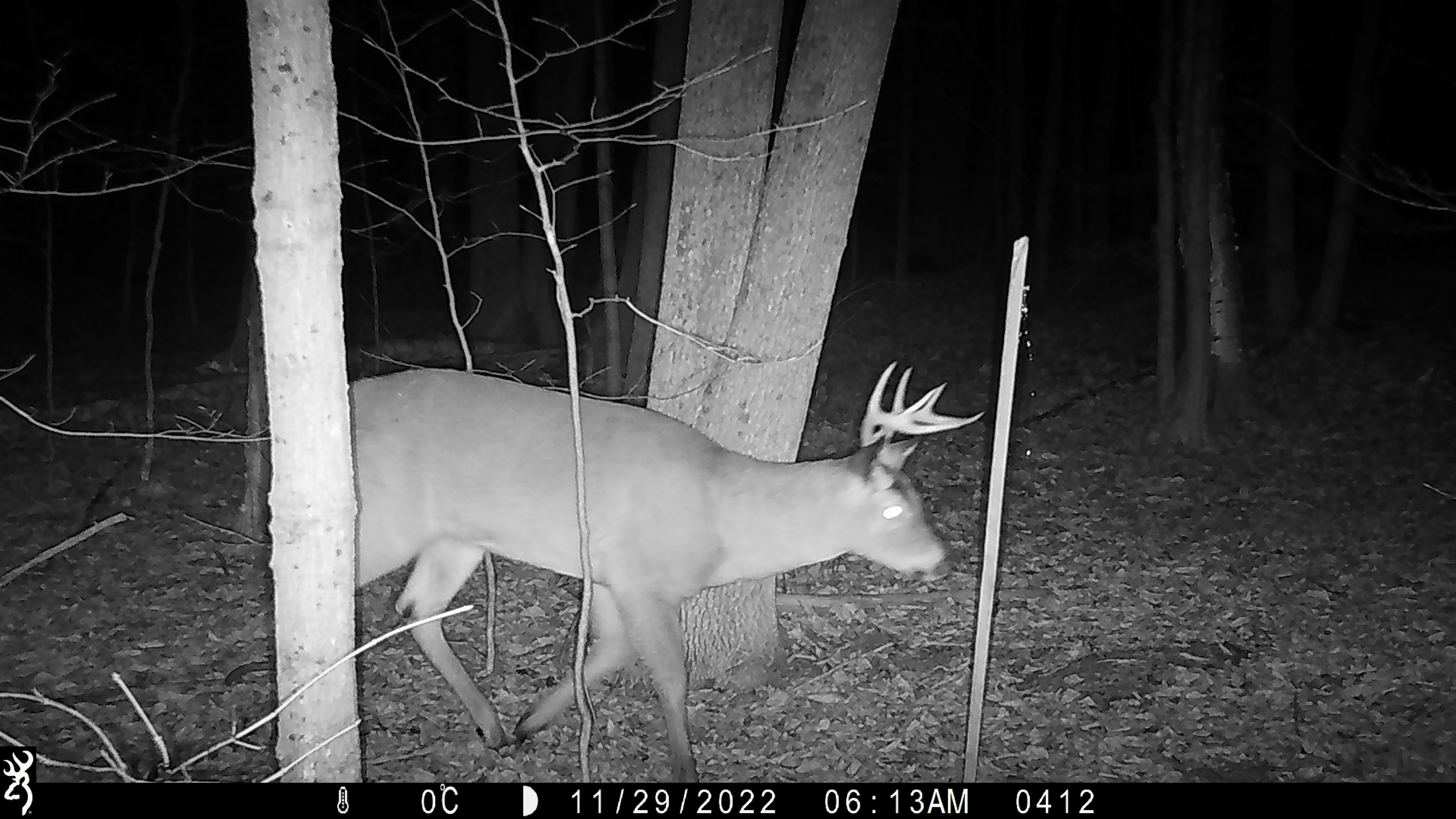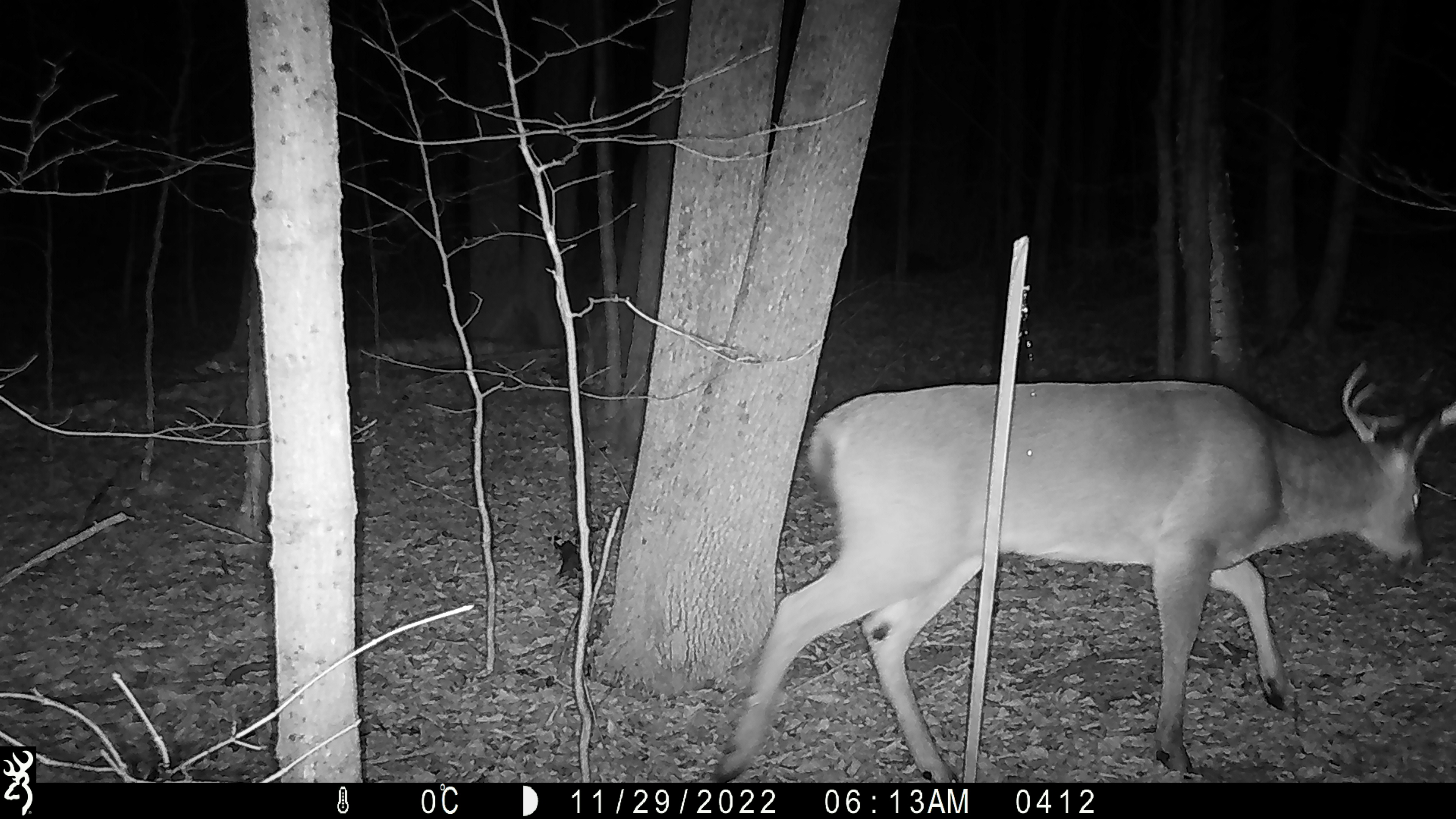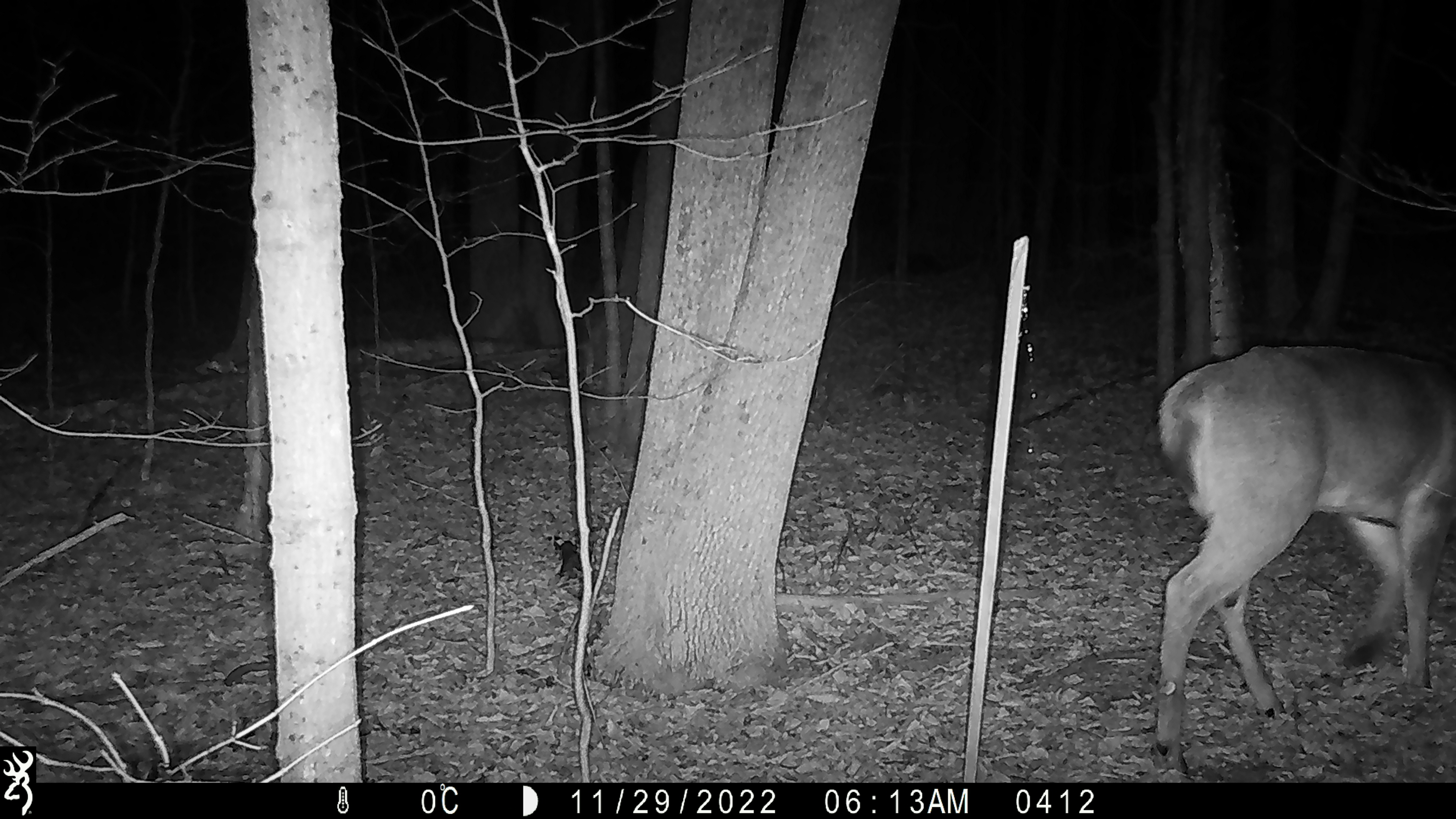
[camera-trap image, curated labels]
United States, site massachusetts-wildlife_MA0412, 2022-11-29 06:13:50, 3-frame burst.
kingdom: Animalia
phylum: Chordata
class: Mammalia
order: Artiodactyla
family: Cervidae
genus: Odocoileus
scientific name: Odocoileus virginianus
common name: white-tailed deer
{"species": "white-tailed deer (Odocoileus virginianus)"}